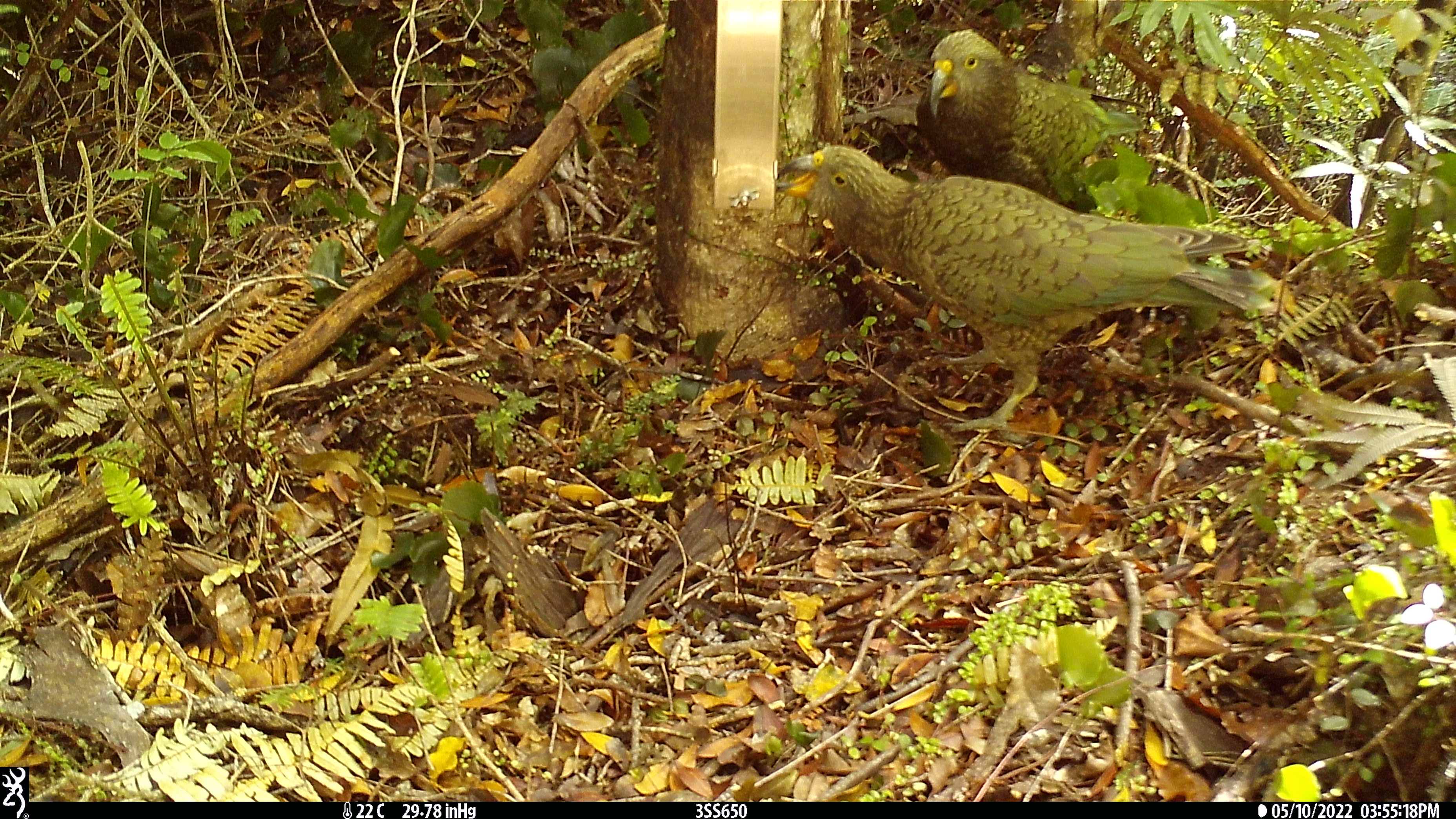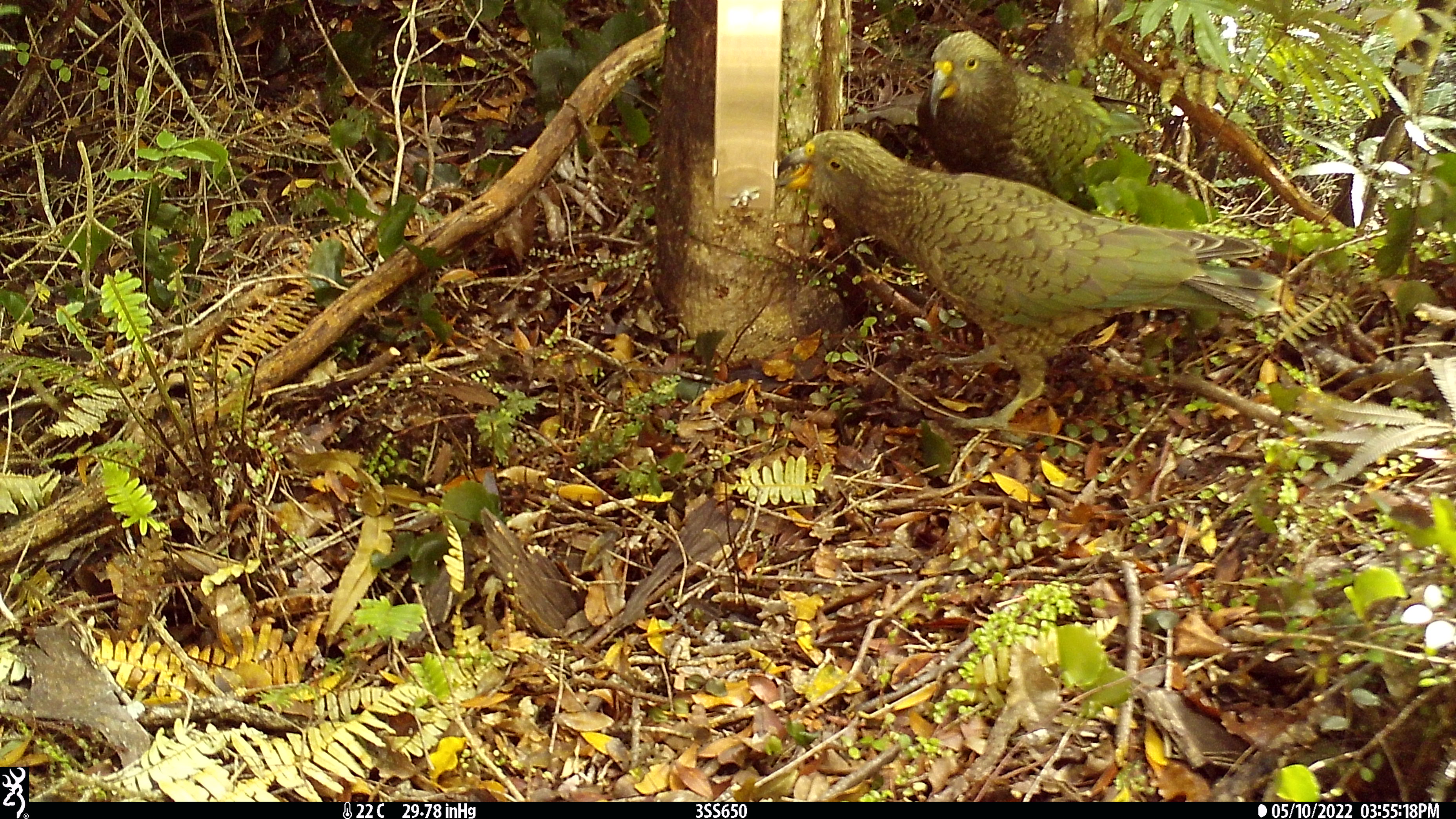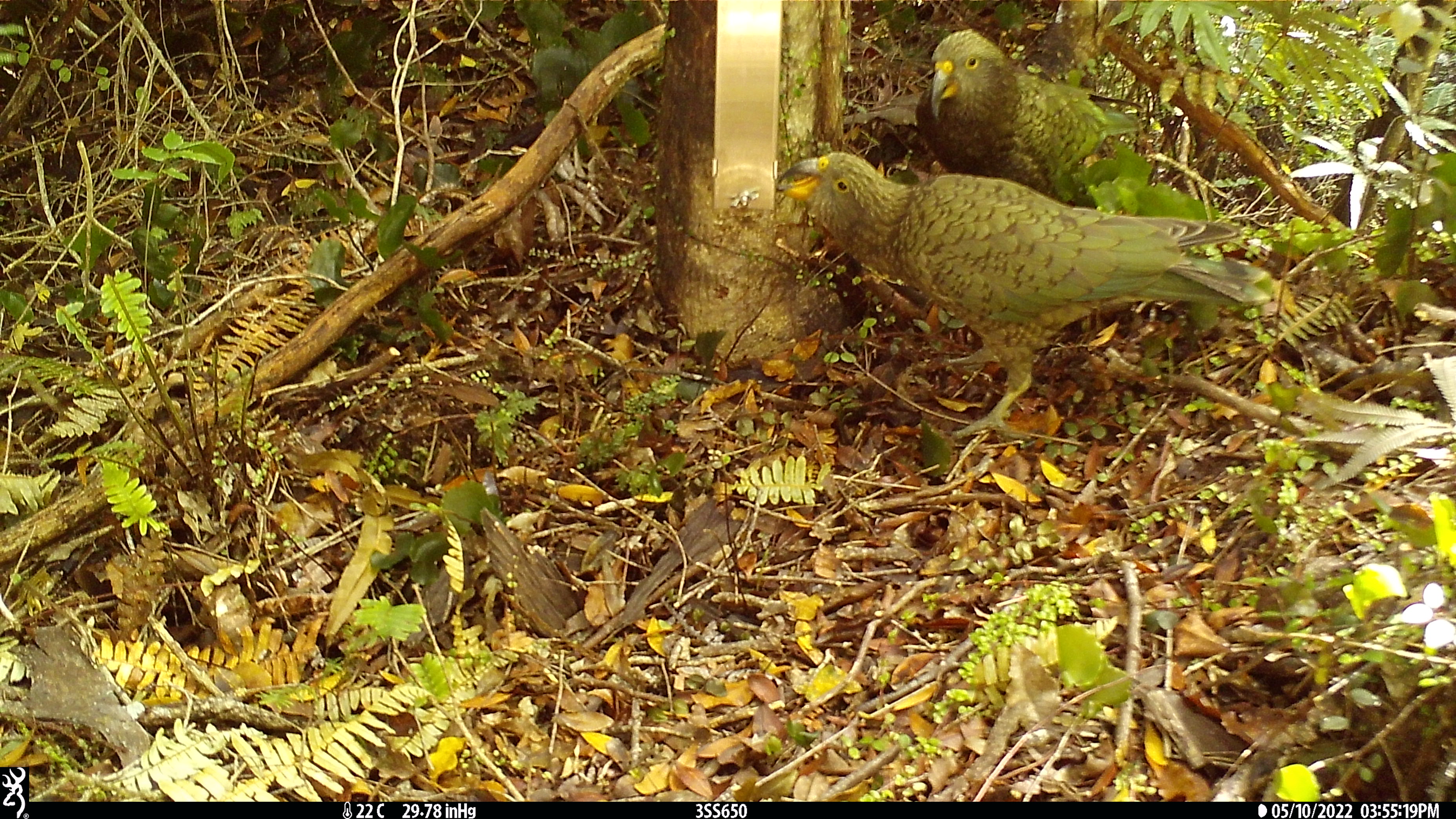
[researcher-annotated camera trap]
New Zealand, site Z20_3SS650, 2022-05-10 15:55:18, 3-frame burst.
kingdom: Animalia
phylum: Chordata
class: Aves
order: Psittaciformes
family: Strigopidae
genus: Nestor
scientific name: Nestor notabilis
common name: kea